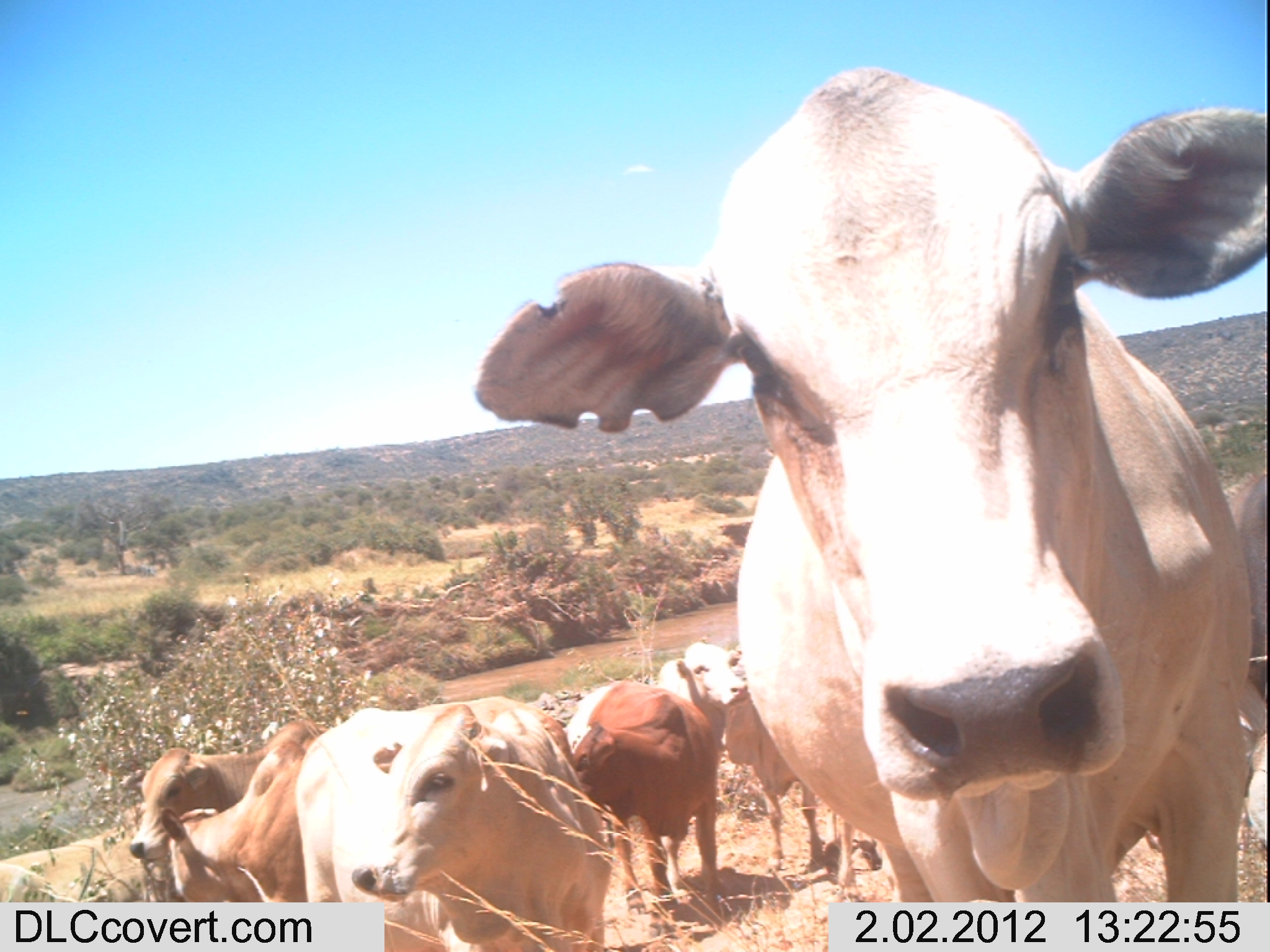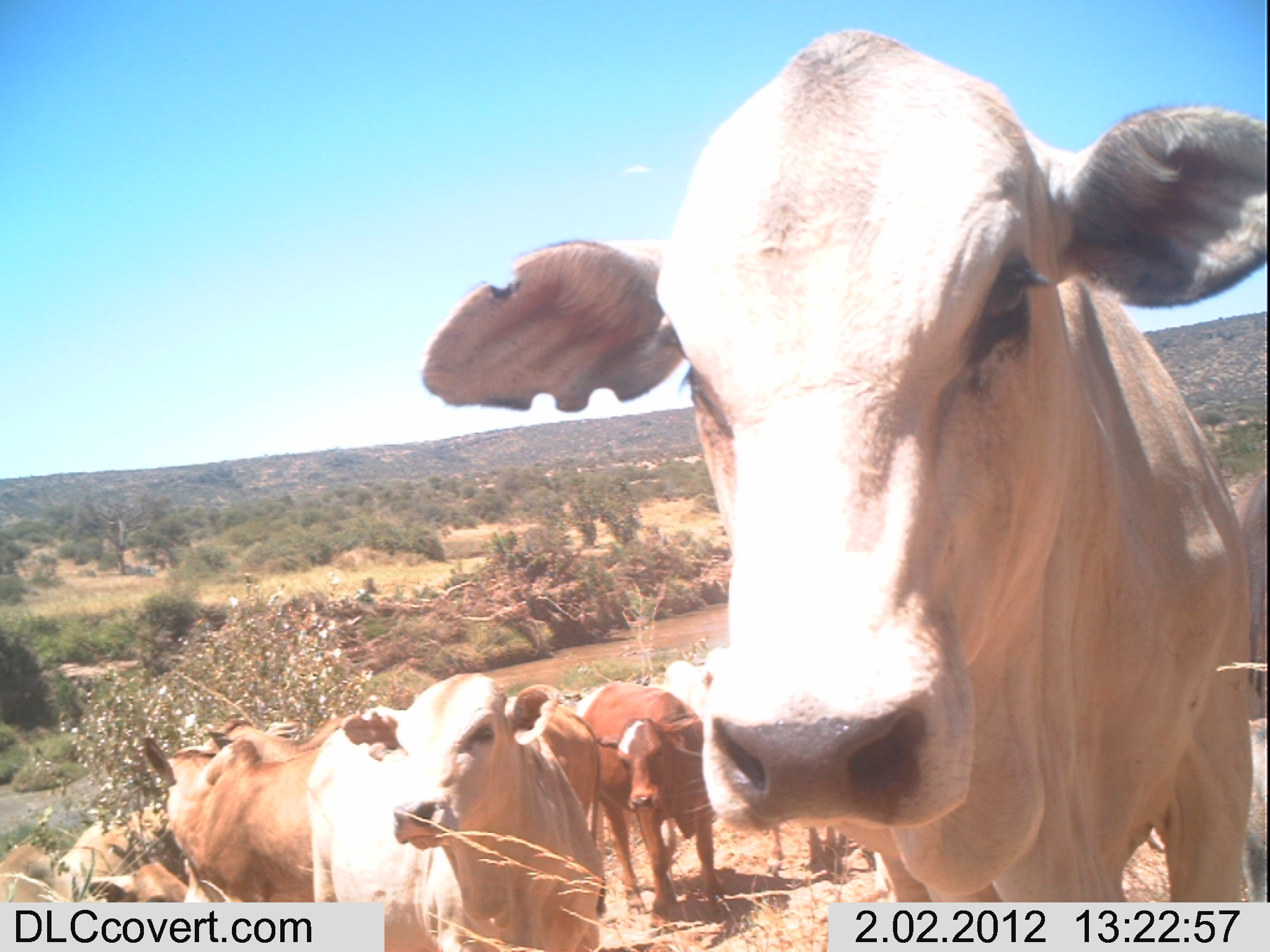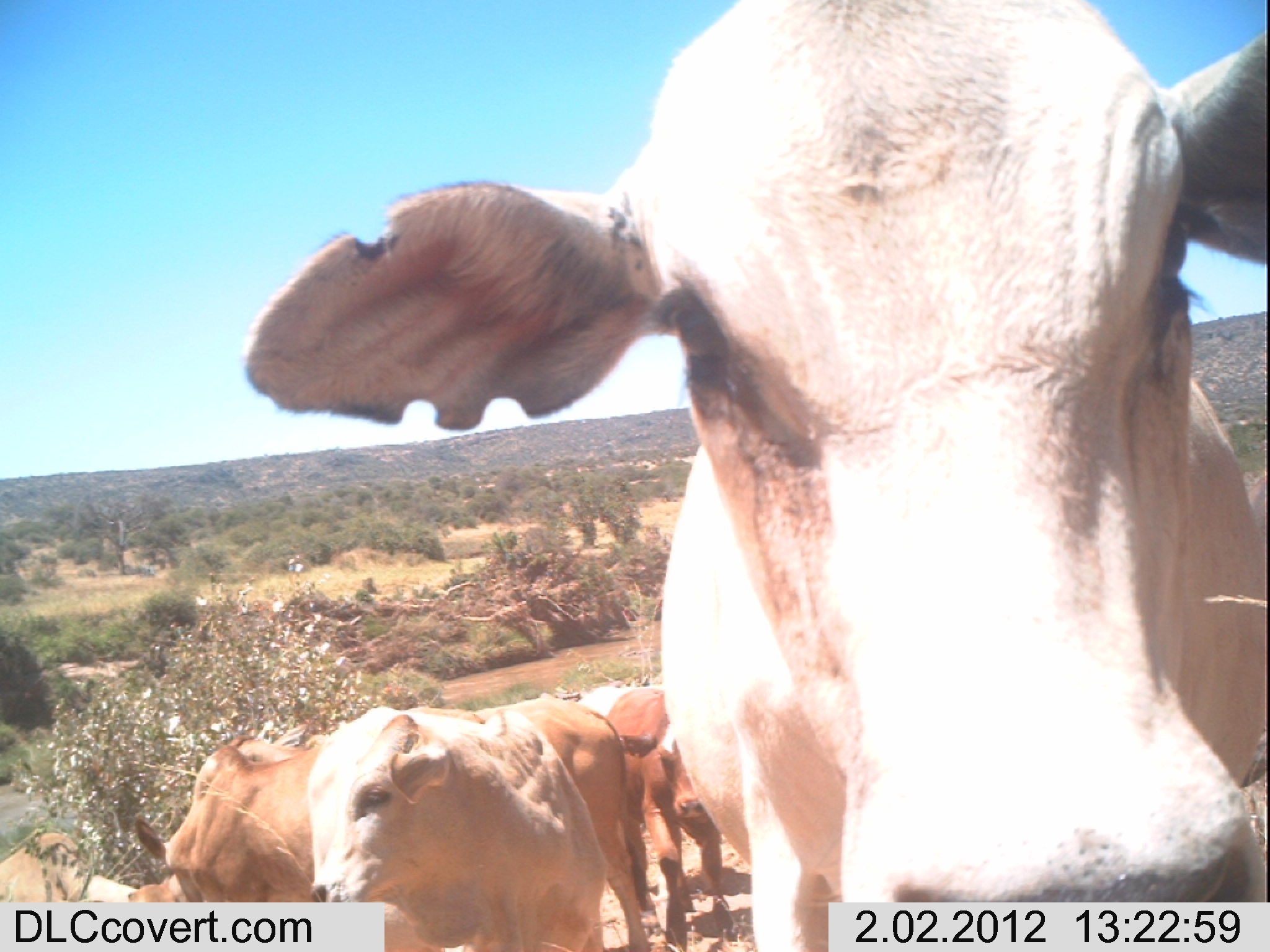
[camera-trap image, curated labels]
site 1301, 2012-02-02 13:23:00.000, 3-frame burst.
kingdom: Animalia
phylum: Chordata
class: Mammalia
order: Artiodactyla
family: Bovidae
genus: Bos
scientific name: Bos taurus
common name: domestic cattle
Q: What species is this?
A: Bos taurus (domestic cattle).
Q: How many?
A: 9.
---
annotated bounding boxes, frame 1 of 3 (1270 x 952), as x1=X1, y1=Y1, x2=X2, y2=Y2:
bos taurus: x1=468, y1=62, x2=1270, y2=952; x1=295, y1=693, x2=615, y2=952; x1=158, y1=734, x2=333, y2=952; x1=563, y1=677, x2=721, y2=916; x1=122, y1=712, x2=323, y2=864; x1=726, y1=678, x2=818, y2=871; x1=1225, y1=471, x2=1270, y2=852; x1=655, y1=641, x2=747, y2=758; x1=822, y1=836, x2=884, y2=878